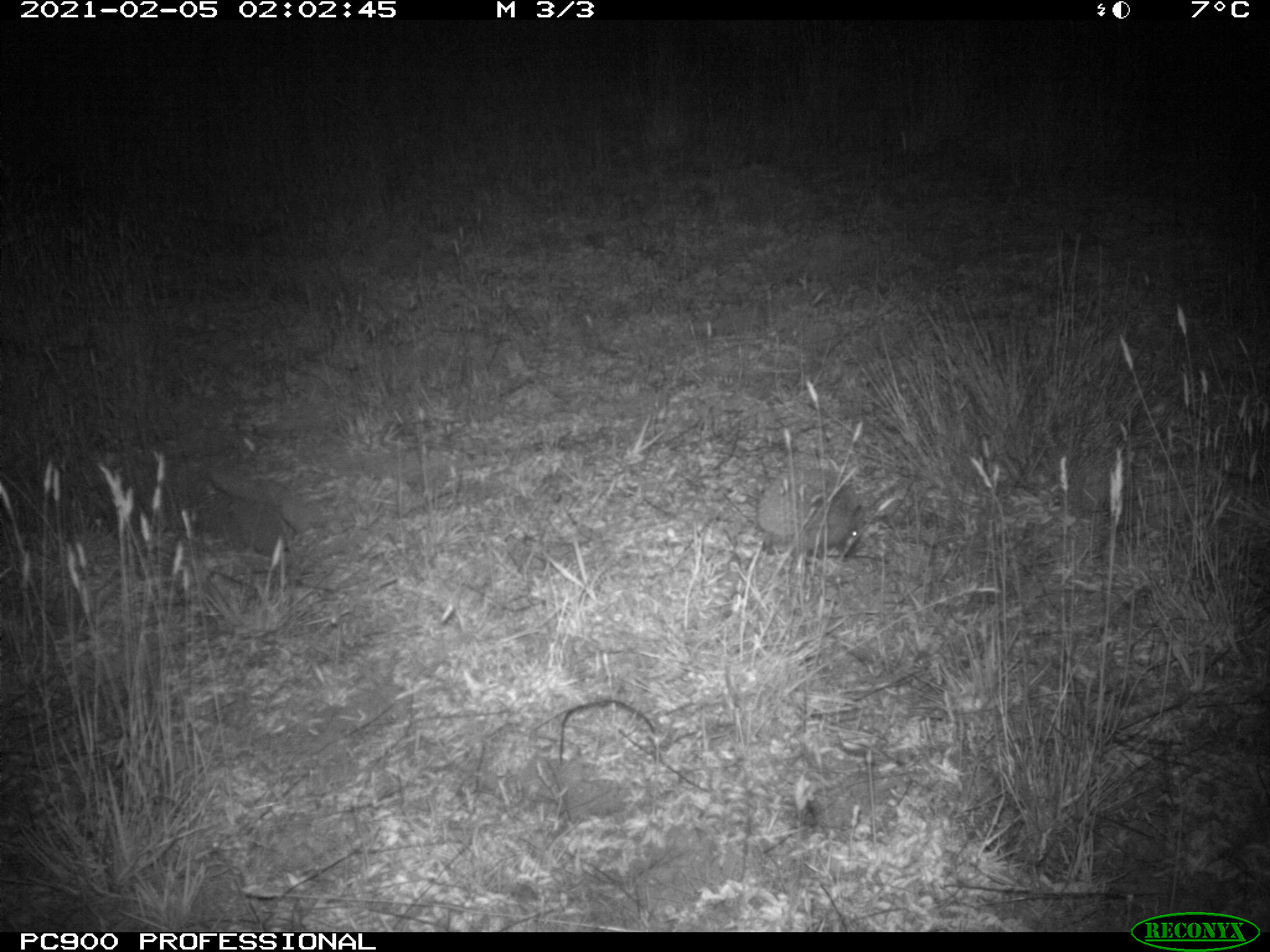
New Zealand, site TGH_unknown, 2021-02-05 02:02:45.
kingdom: Animalia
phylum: Chordata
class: Mammalia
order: Eulipotyphla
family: Erinaceidae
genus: Erinaceus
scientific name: Erinaceus europaeus europaeus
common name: european hedgehog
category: hedgehog